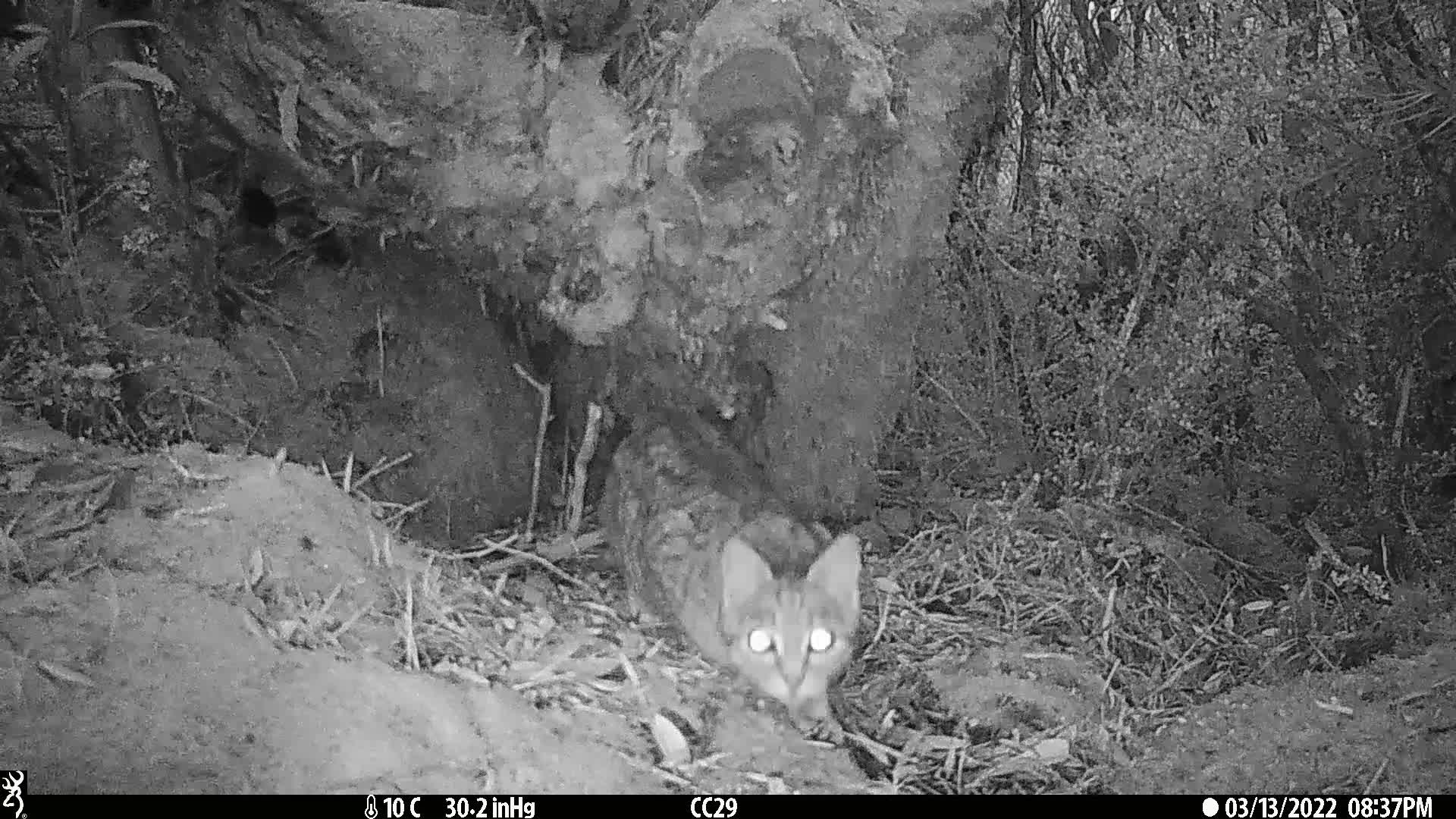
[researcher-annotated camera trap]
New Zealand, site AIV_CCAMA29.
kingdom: Animalia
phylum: Chordata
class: Mammalia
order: Carnivora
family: Felidae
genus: Felis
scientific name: Felis catus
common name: domestic cat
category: cat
Cat (domestic cat) (Felis catus).